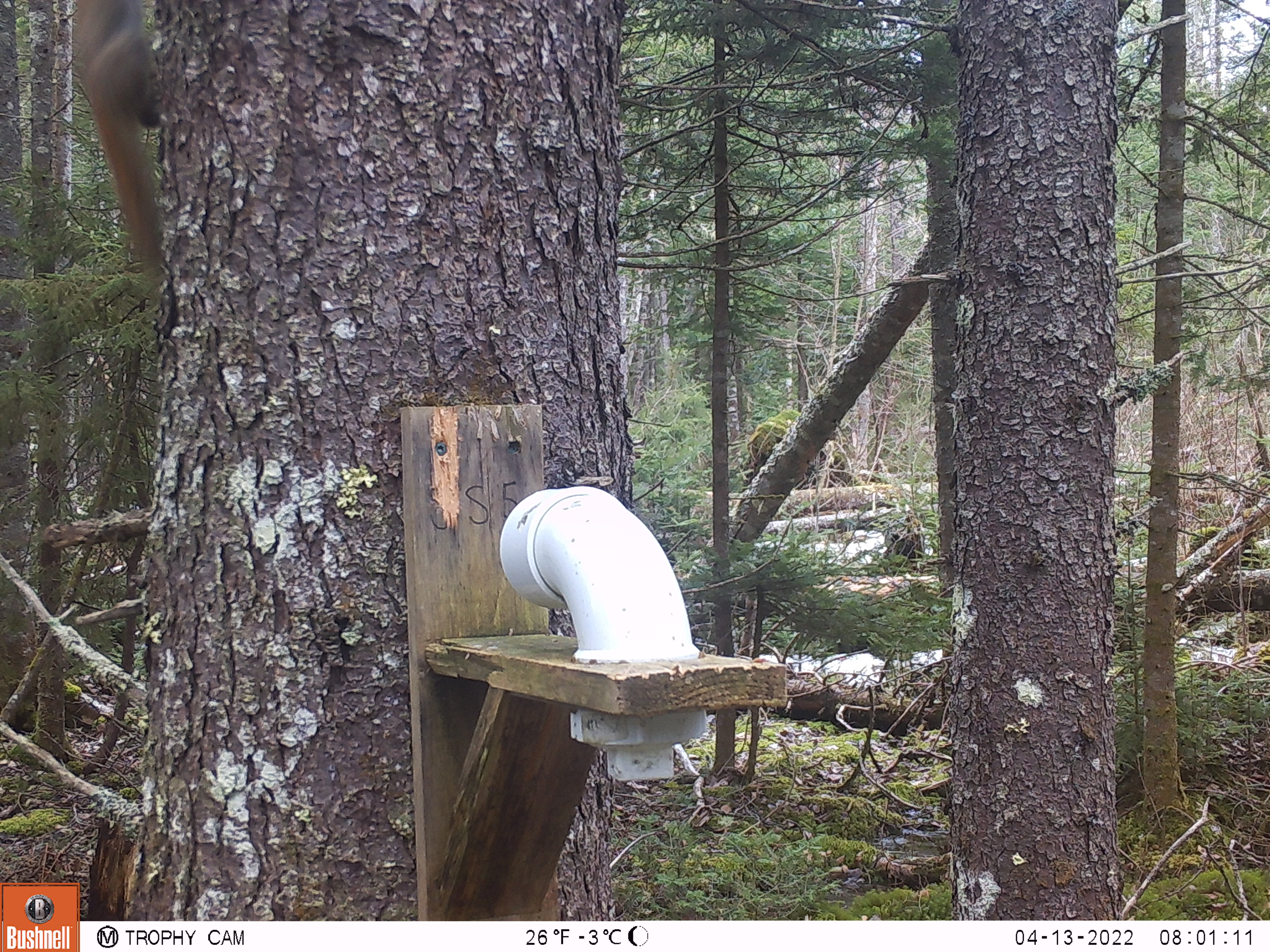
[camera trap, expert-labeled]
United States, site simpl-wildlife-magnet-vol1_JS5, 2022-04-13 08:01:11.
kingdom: Animalia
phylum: Chordata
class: Mammalia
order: Rodentia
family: Sciuridae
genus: Tamiasciurus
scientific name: Tamiasciurus hudsonicus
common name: red squirrel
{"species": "red squirrel (Tamiasciurus hudsonicus)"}